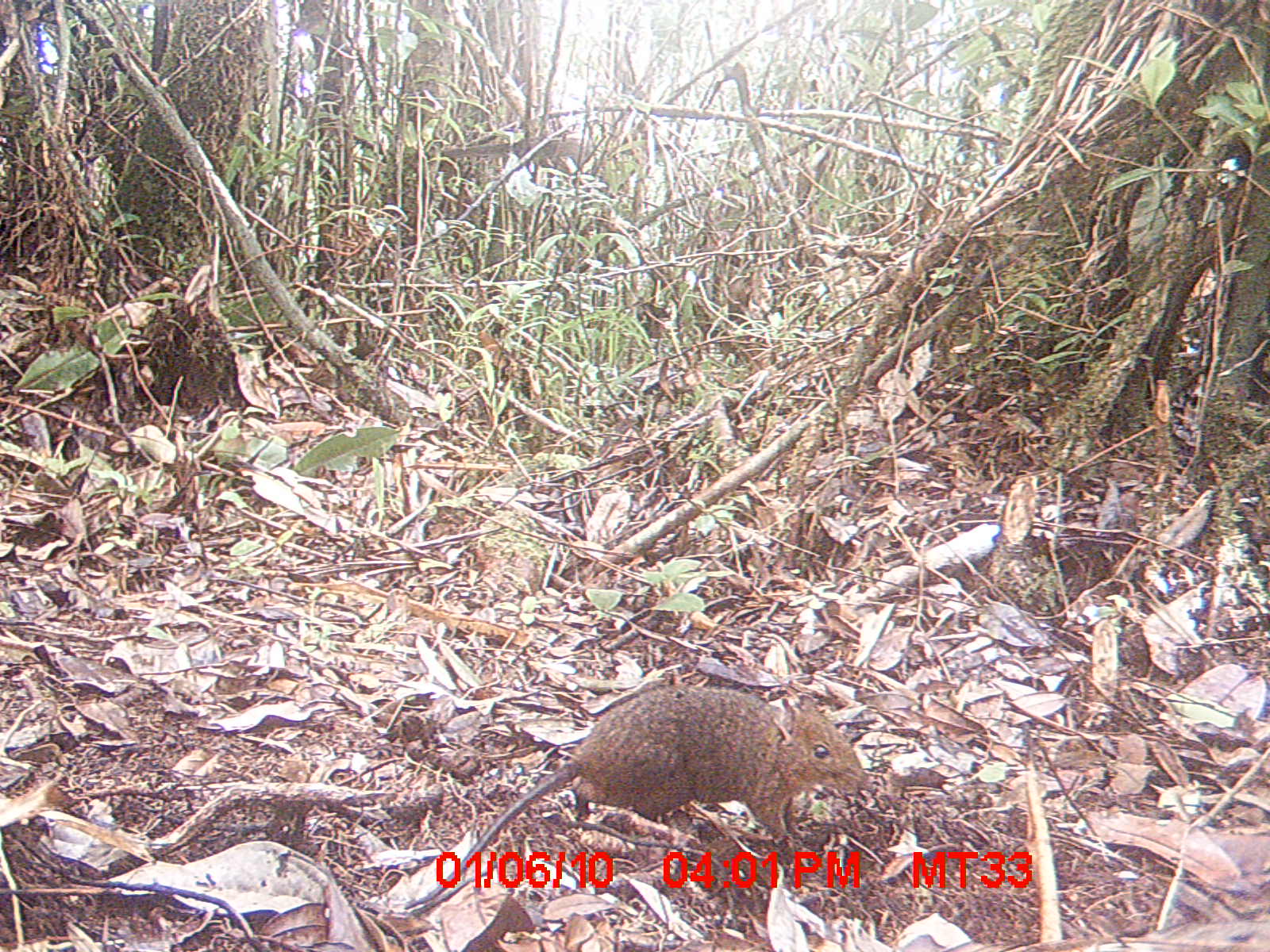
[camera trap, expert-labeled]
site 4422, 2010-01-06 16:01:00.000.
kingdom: Animalia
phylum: Chordata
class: Mammalia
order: Rodentia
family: Nesomyidae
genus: Hypogeomys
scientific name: Hypogeomys antimena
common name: malagasy giant rat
Hypogeomys antimena (malagasy giant rat), count 1.